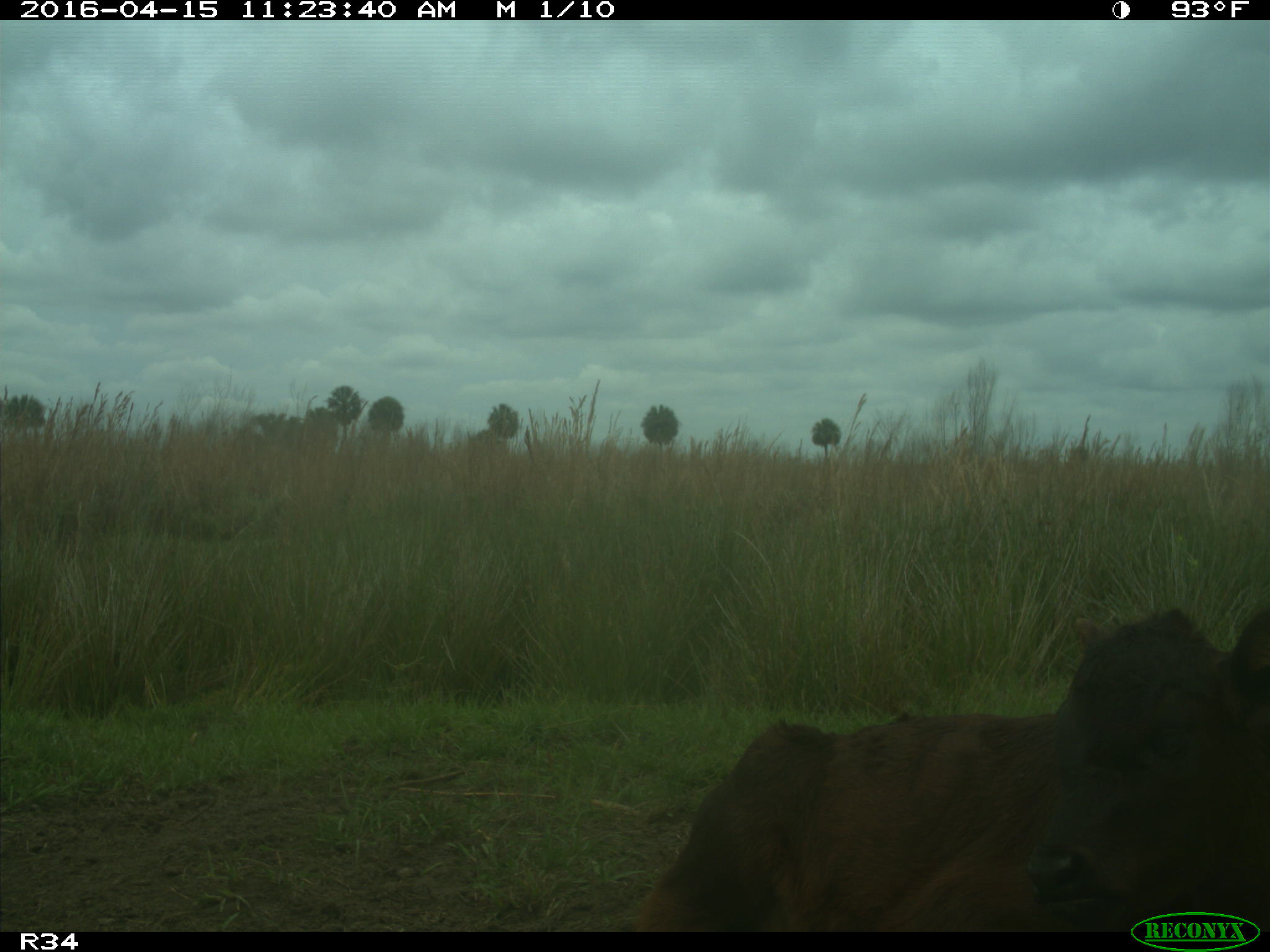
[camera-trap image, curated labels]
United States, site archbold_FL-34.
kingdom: Animalia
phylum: Chordata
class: Mammalia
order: Artiodactyla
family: Bovidae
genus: Bos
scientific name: Bos taurus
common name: domestic cow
Bos taurus (domestic cow).